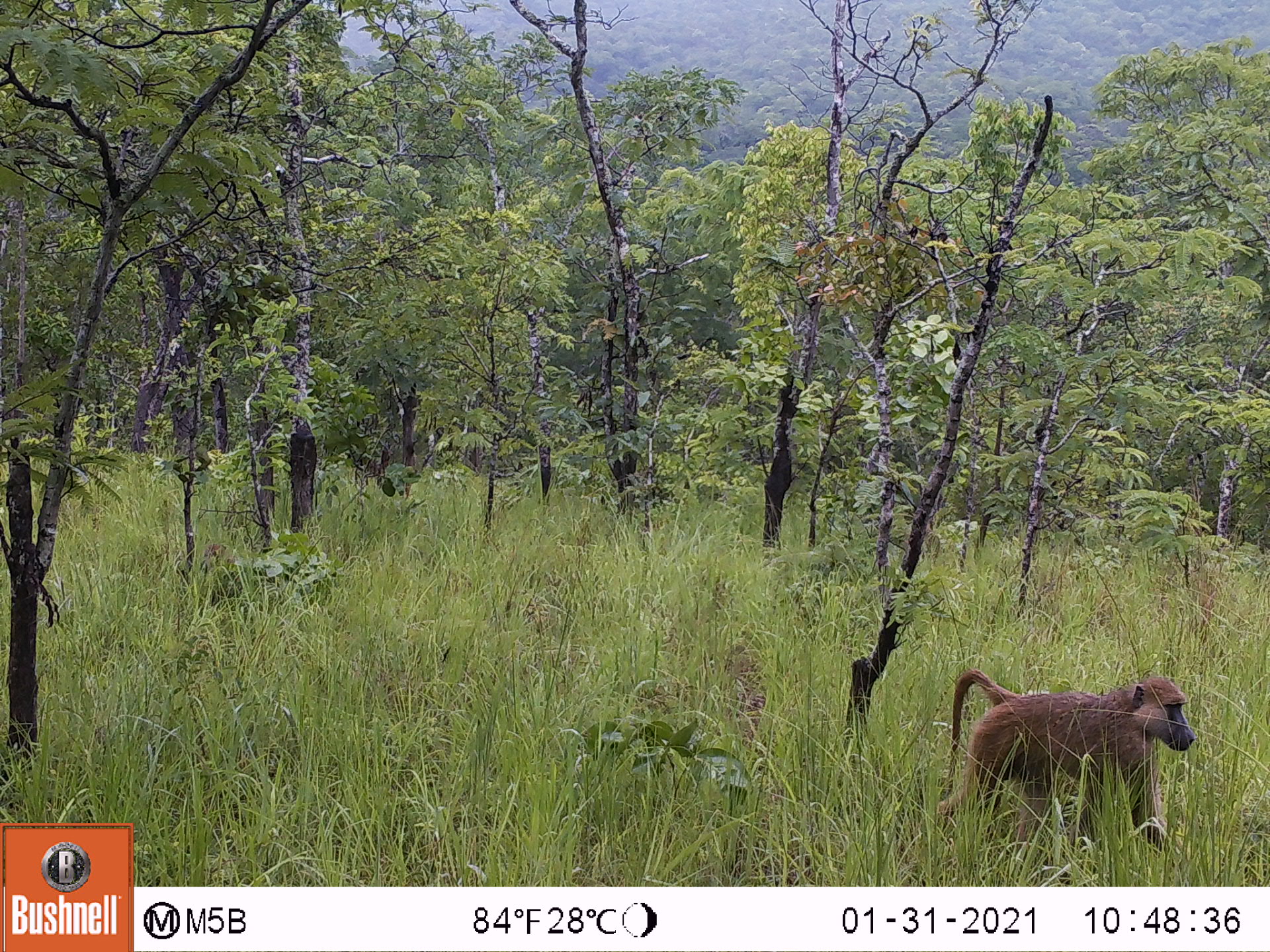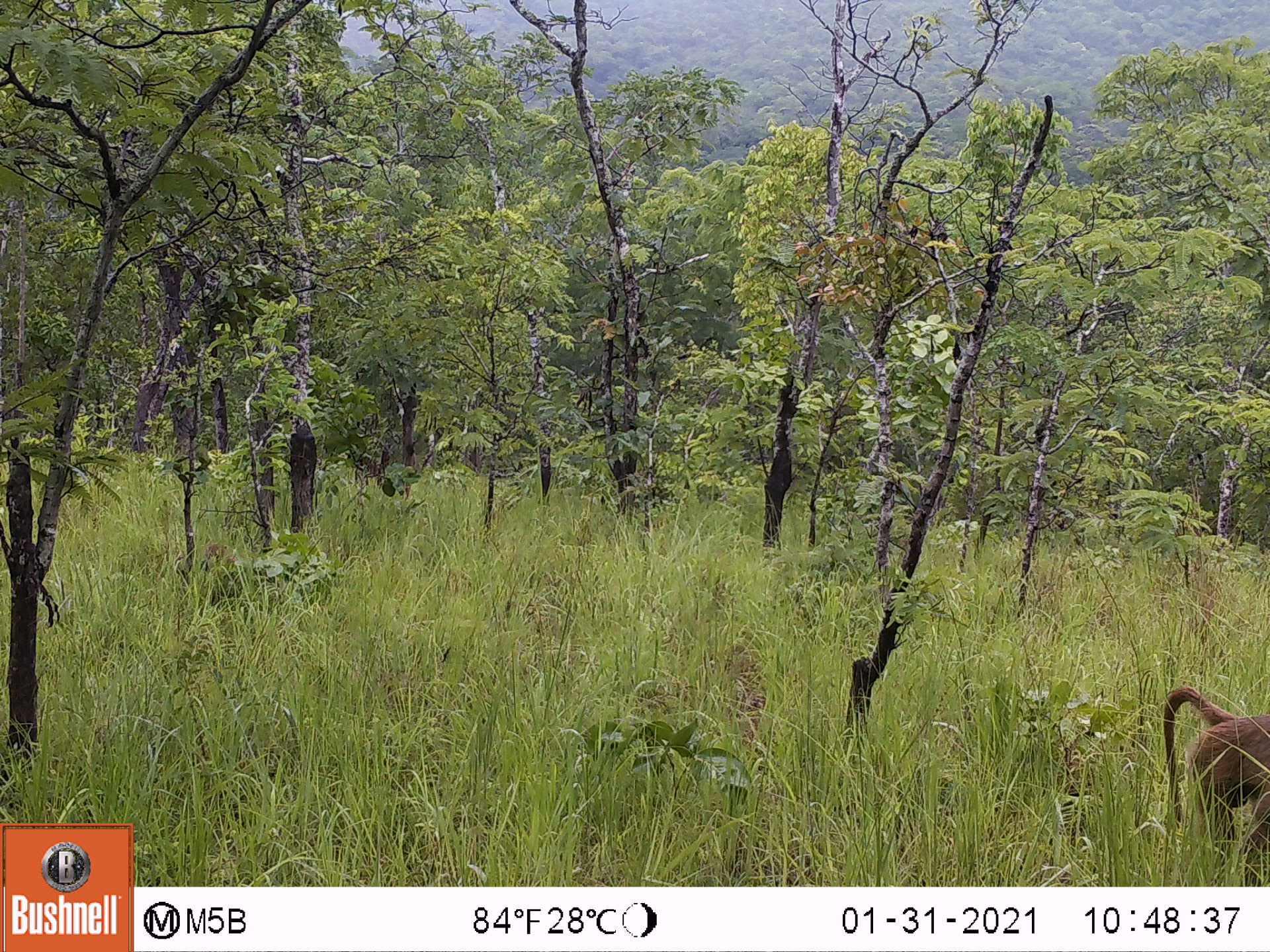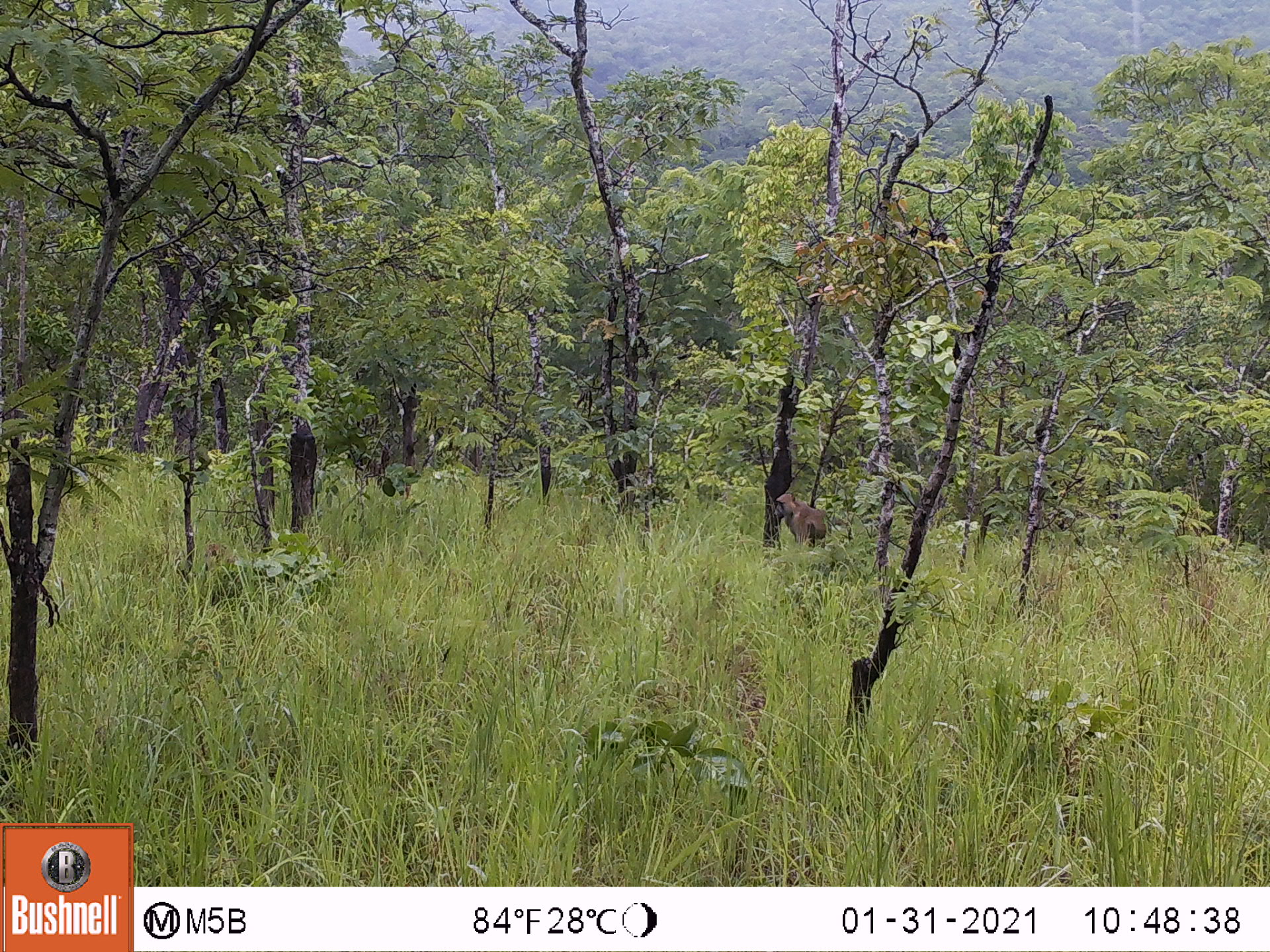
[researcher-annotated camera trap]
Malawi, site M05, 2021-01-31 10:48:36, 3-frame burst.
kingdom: Animalia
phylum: Chordata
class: Mammalia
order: Primates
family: Cercopithecidae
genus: Papio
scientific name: Papio cynocephalus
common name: yellow baboon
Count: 1.